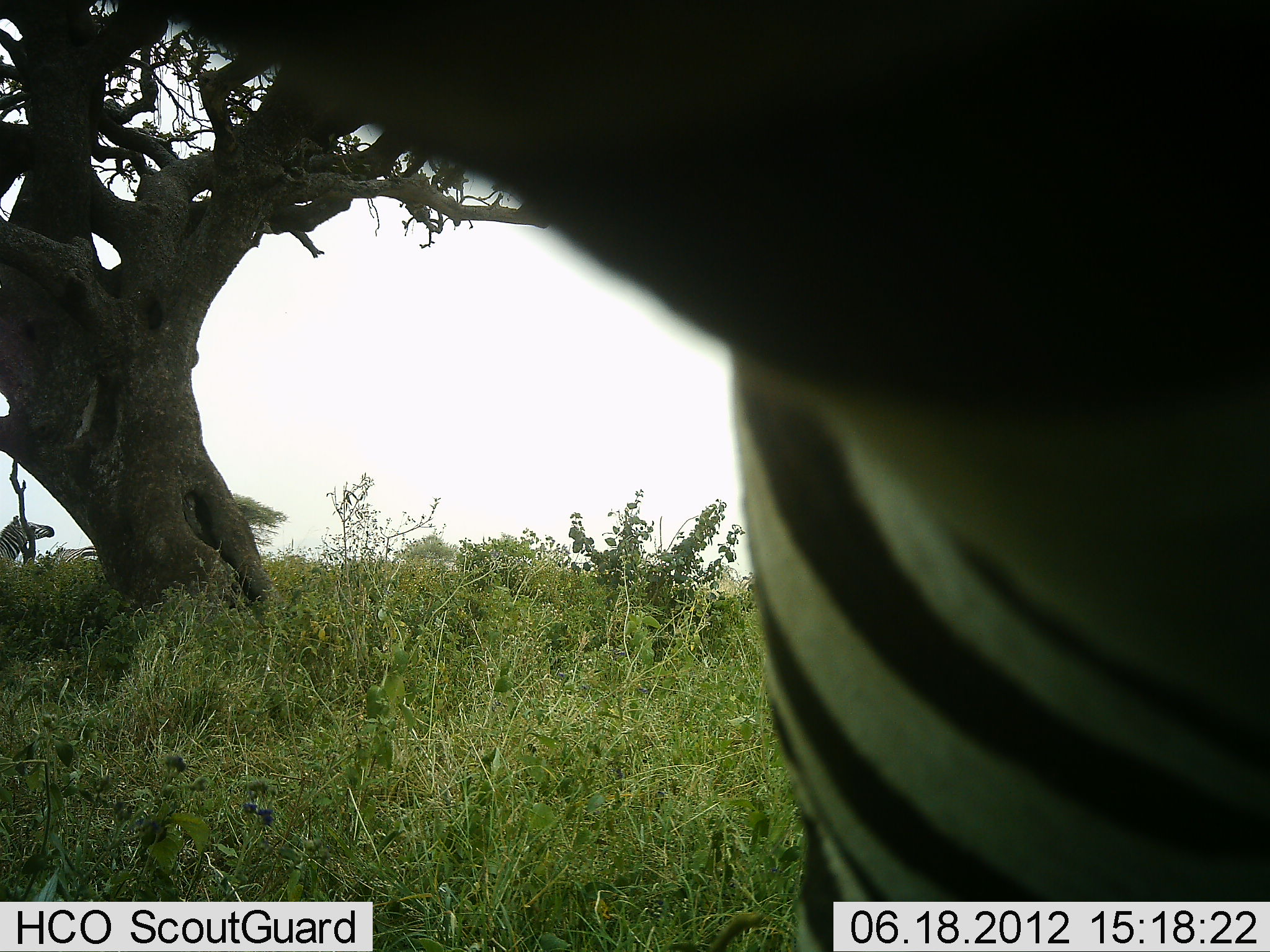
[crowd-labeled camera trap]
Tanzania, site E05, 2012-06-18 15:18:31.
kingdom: Animalia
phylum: Chordata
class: Mammalia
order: Perissodactyla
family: Equidae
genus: Equus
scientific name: Equus quagga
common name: plains zebra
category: zebra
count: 2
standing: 100%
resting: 0%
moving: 0%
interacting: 0%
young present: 0%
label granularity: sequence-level